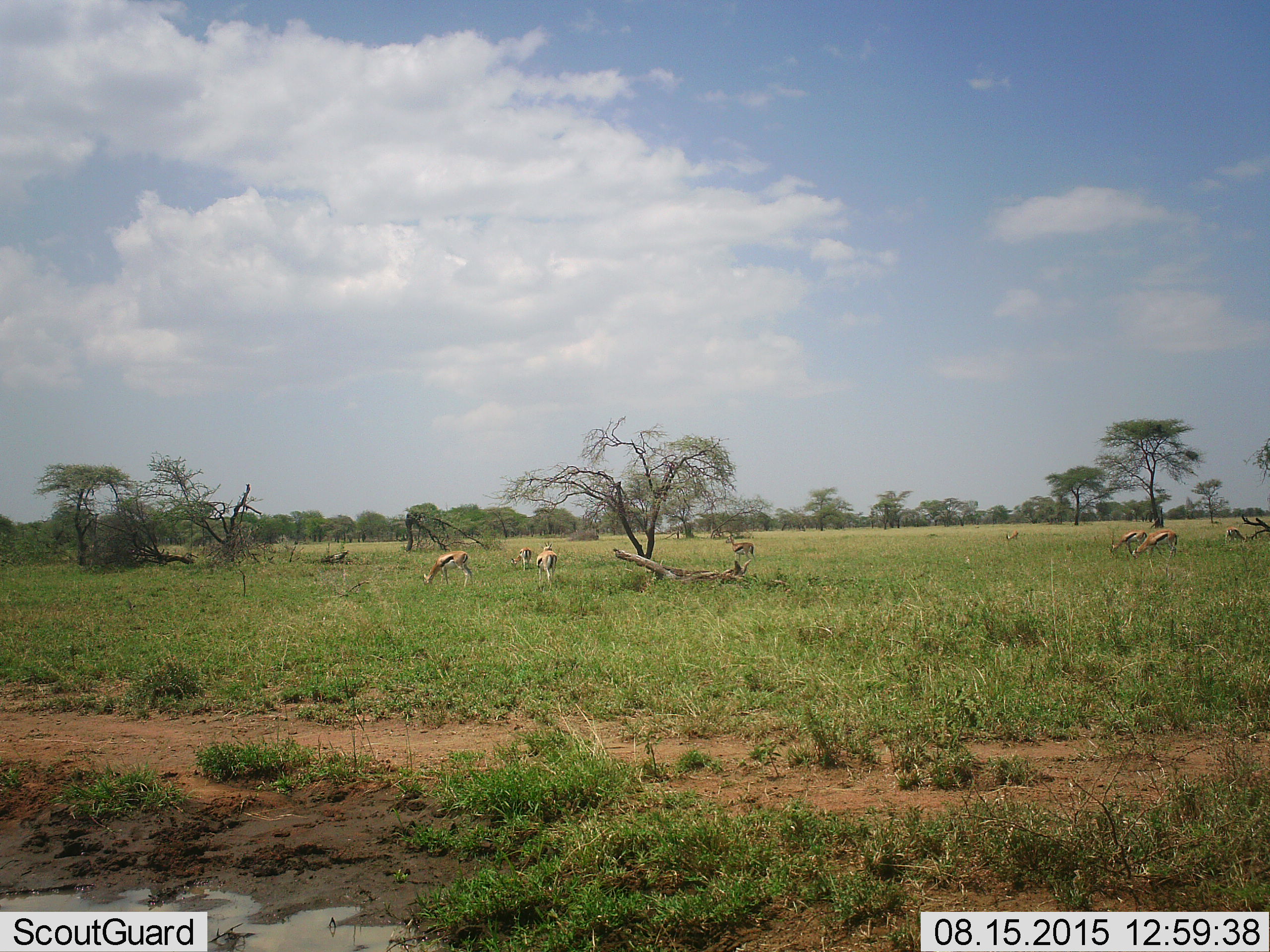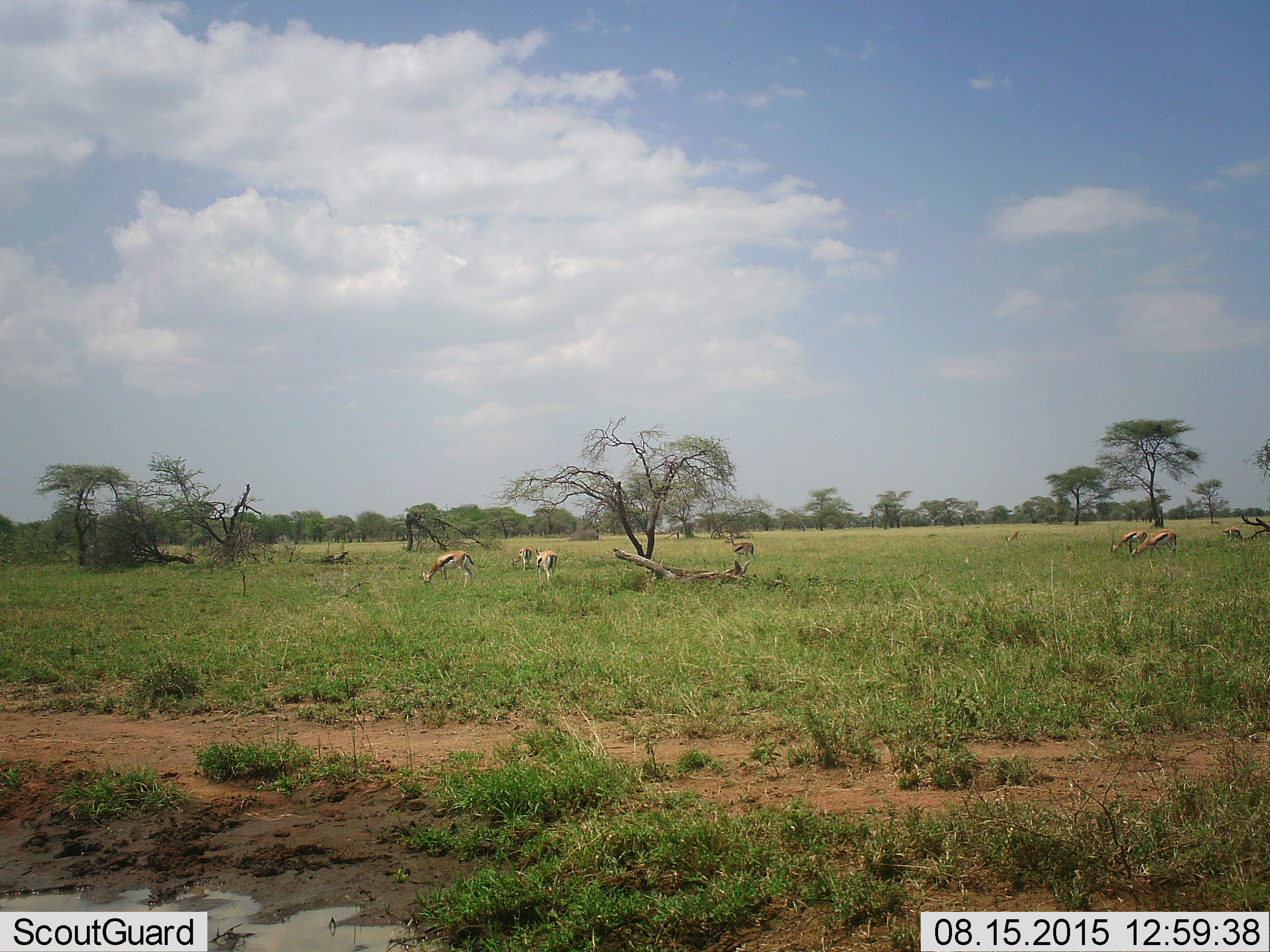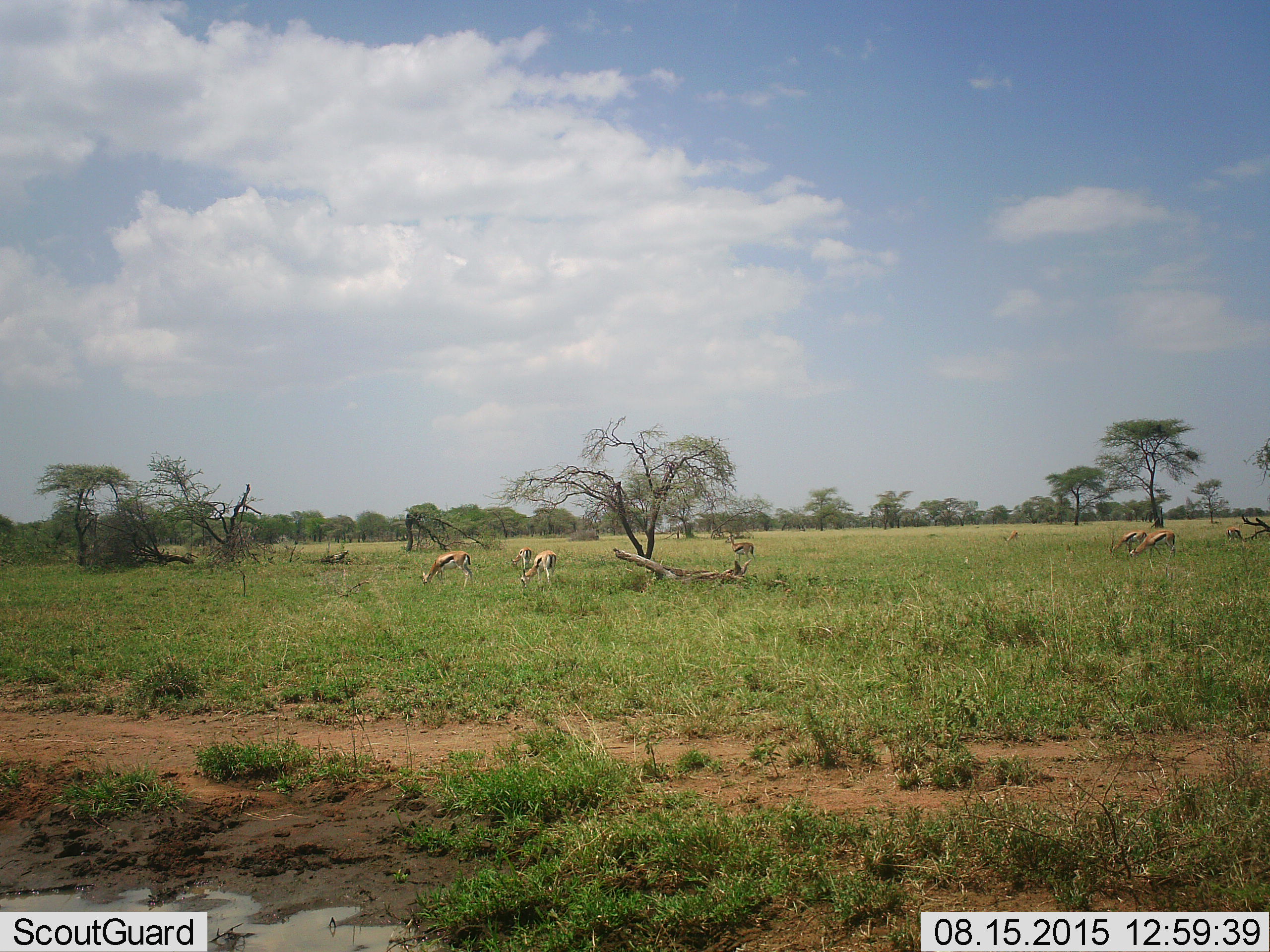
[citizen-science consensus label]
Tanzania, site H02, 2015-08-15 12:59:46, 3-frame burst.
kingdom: Animalia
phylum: Chordata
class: Mammalia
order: Artiodactyla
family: Bovidae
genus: Eudorcas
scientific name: Eudorcas thomsonii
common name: thomson's gazelle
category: gazellethomsons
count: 9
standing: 70%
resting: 0%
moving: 20%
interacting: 0%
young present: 0%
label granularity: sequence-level